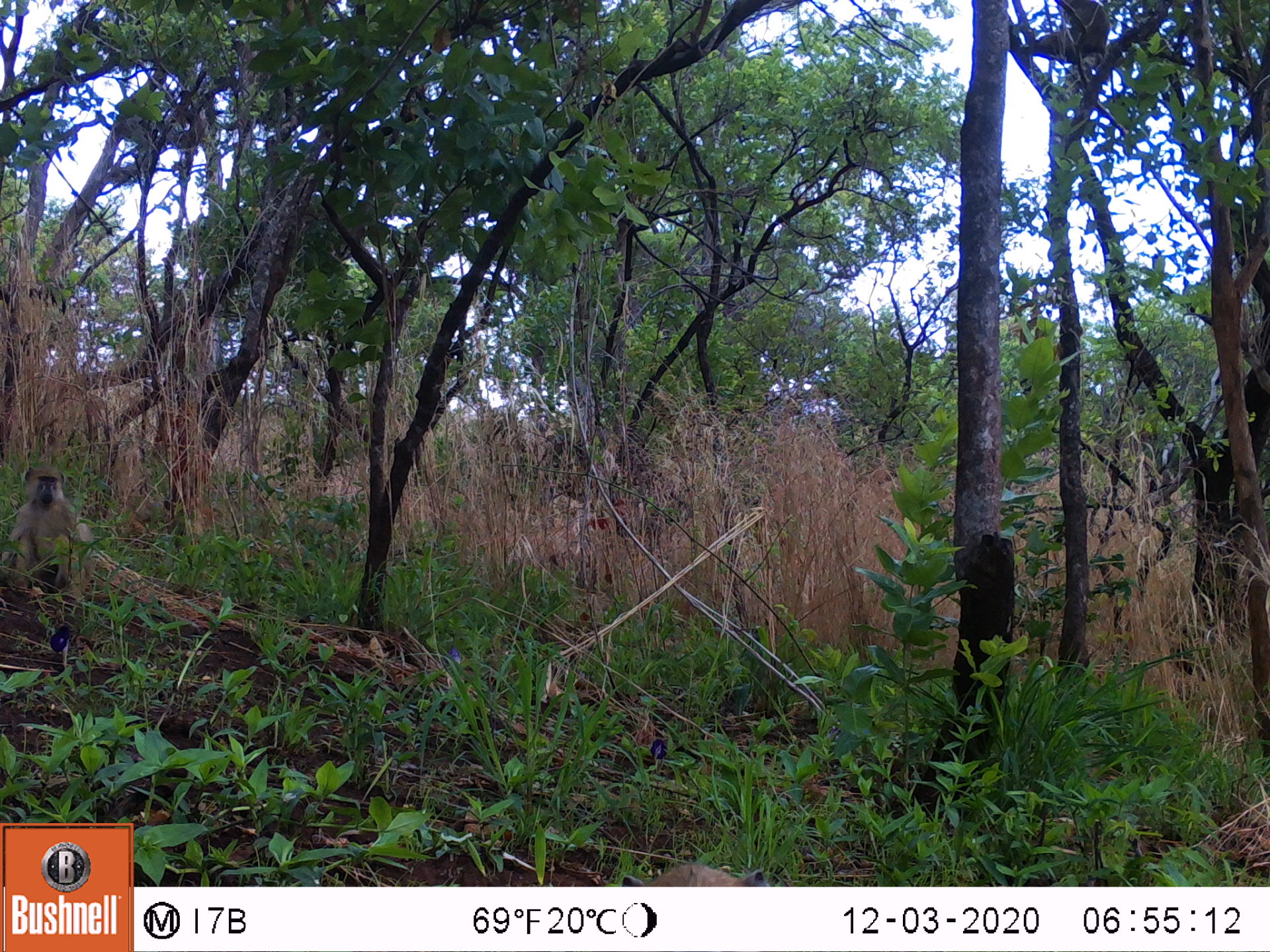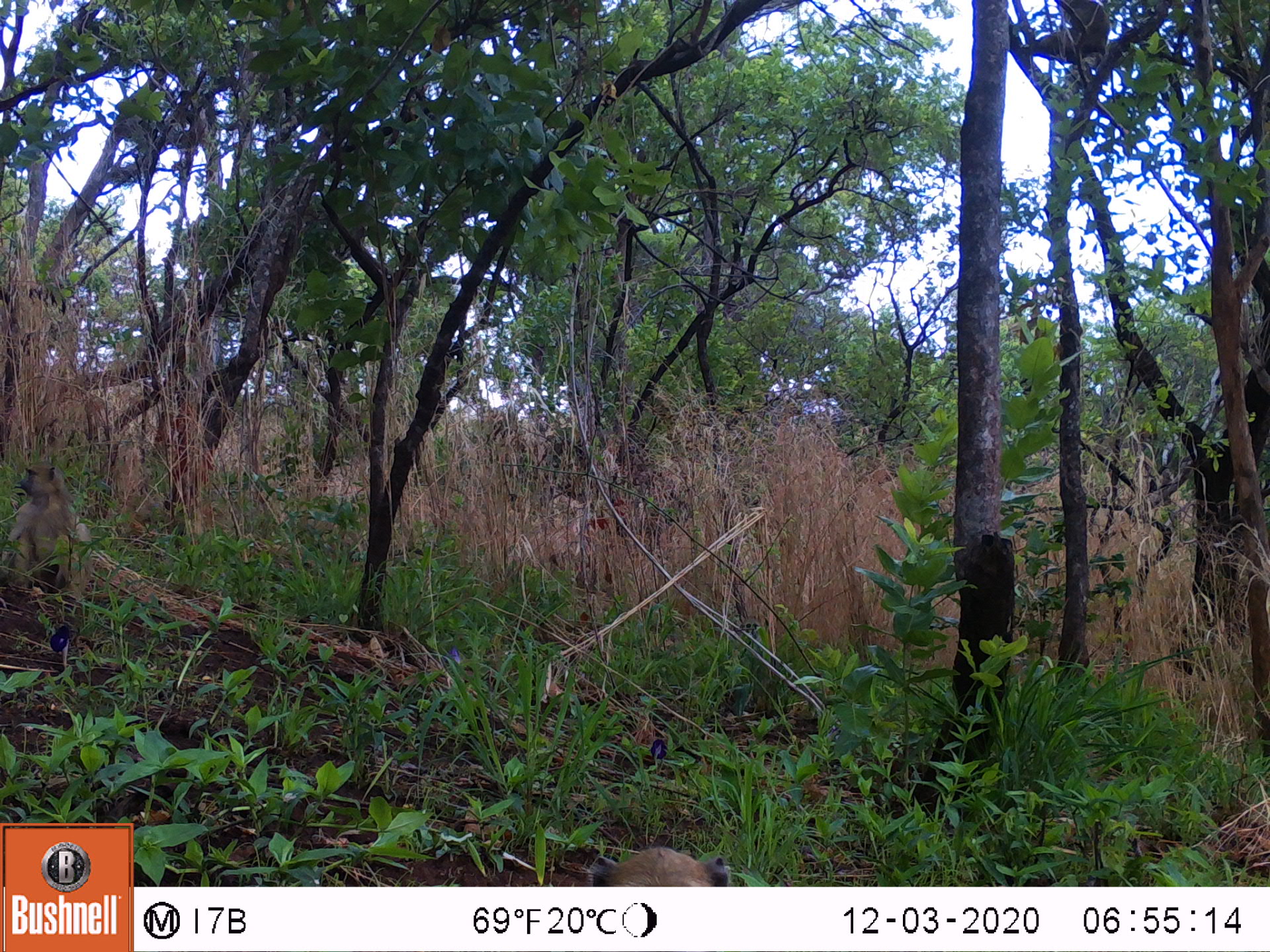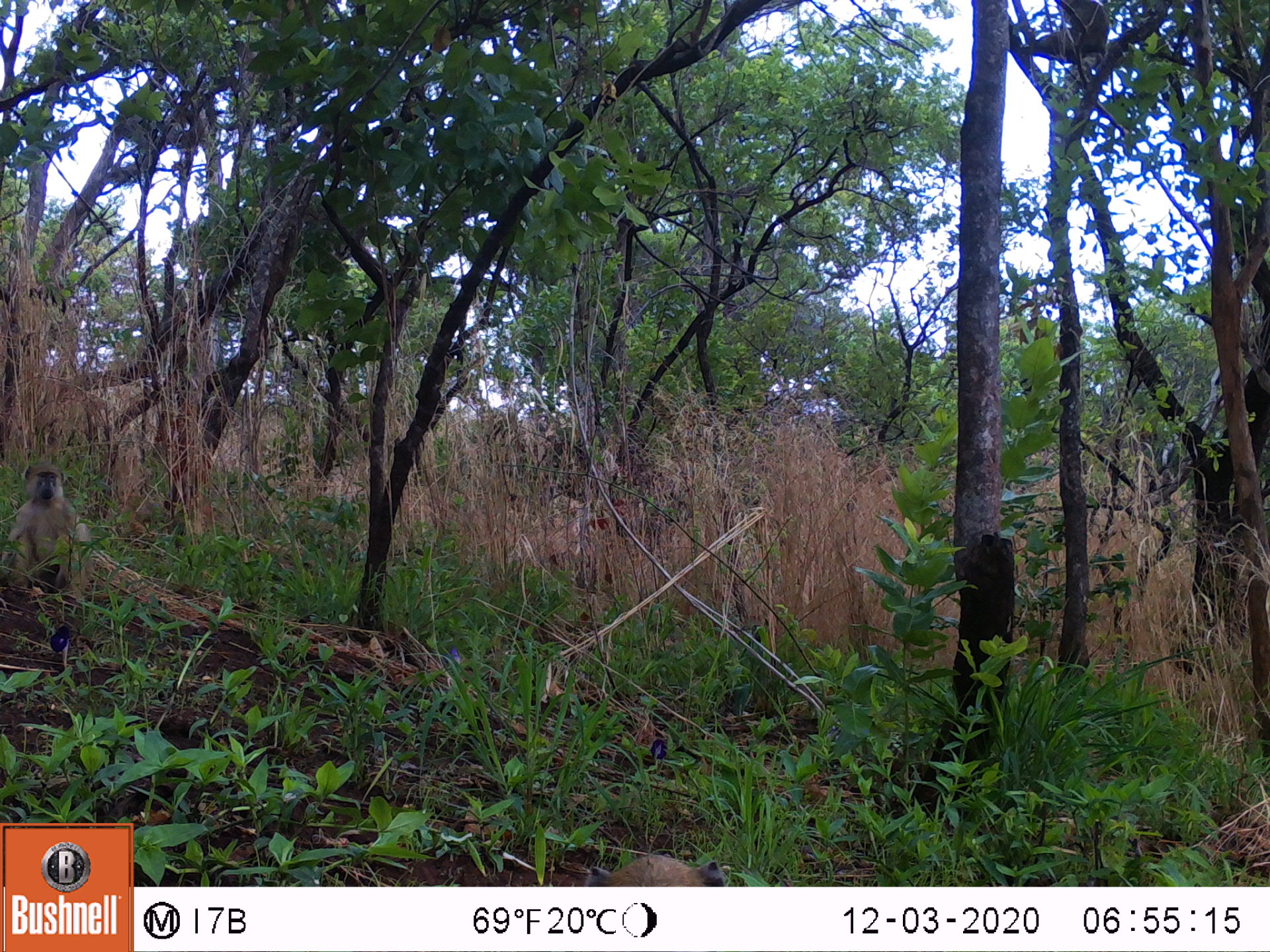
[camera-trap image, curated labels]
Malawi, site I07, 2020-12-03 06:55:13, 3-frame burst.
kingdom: Animalia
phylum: Chordata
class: Mammalia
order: Primates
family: Cercopithecidae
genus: Papio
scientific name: Papio cynocephalus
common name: yellow baboon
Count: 2.